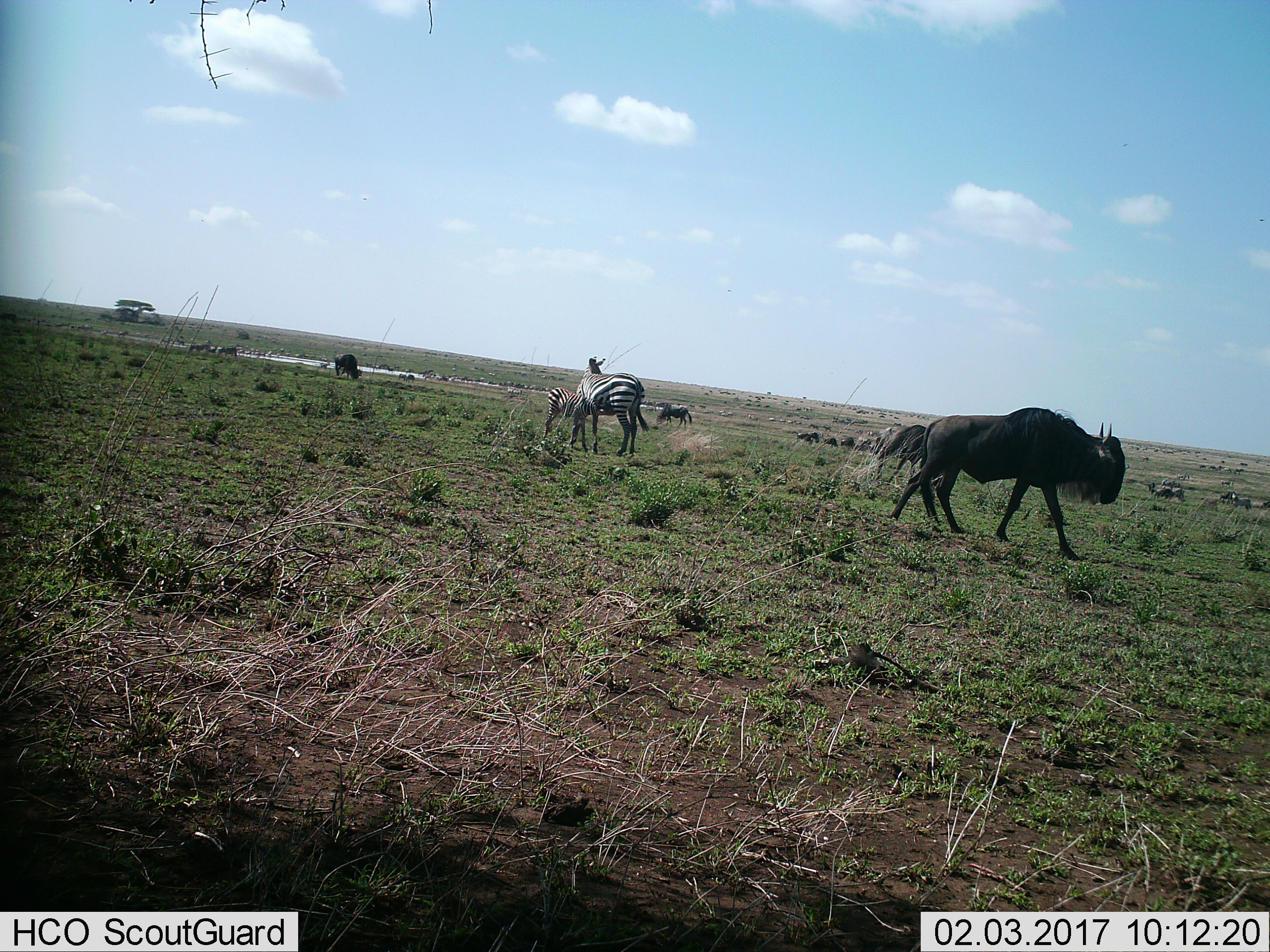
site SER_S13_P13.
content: unidentified animal